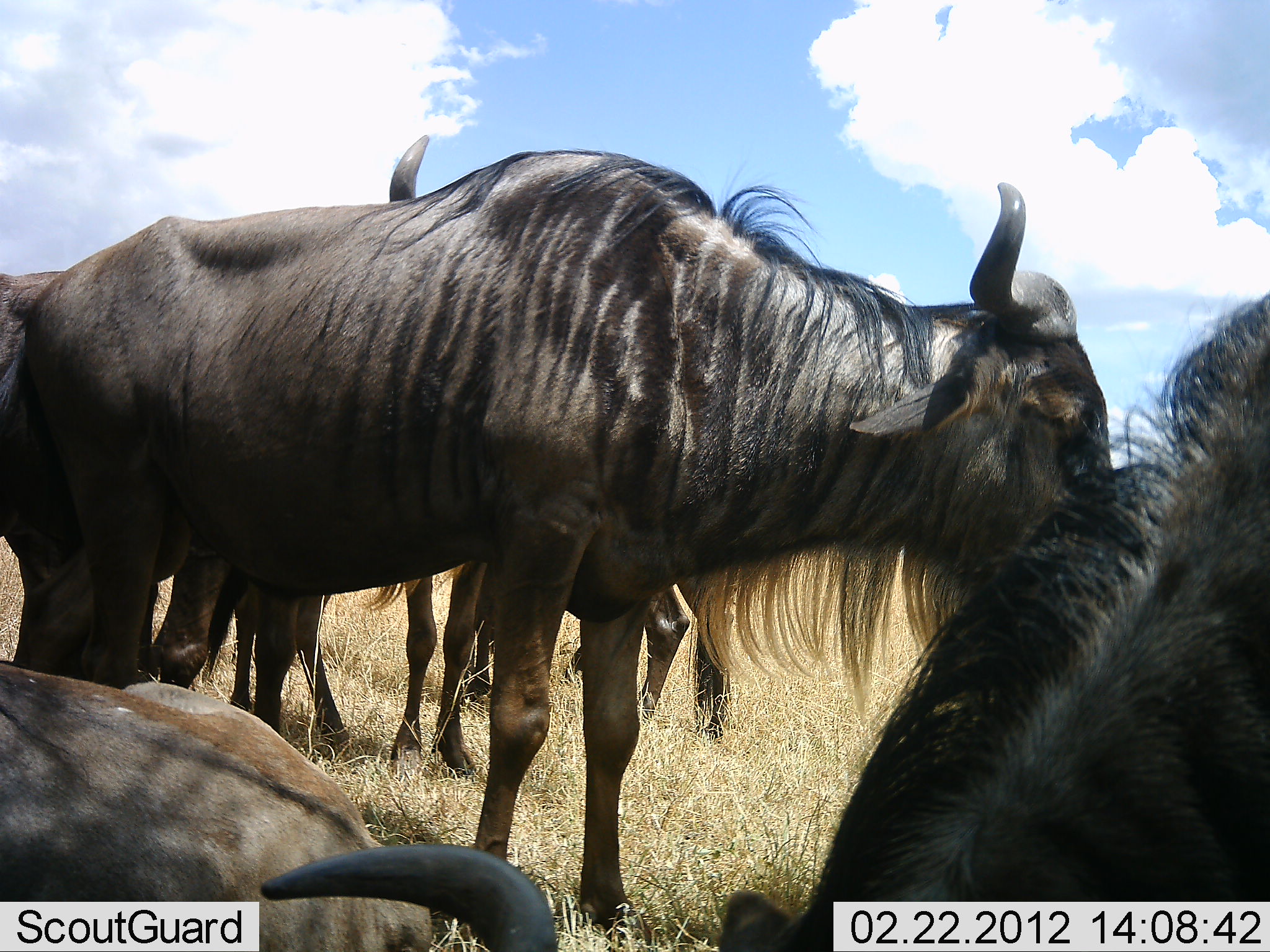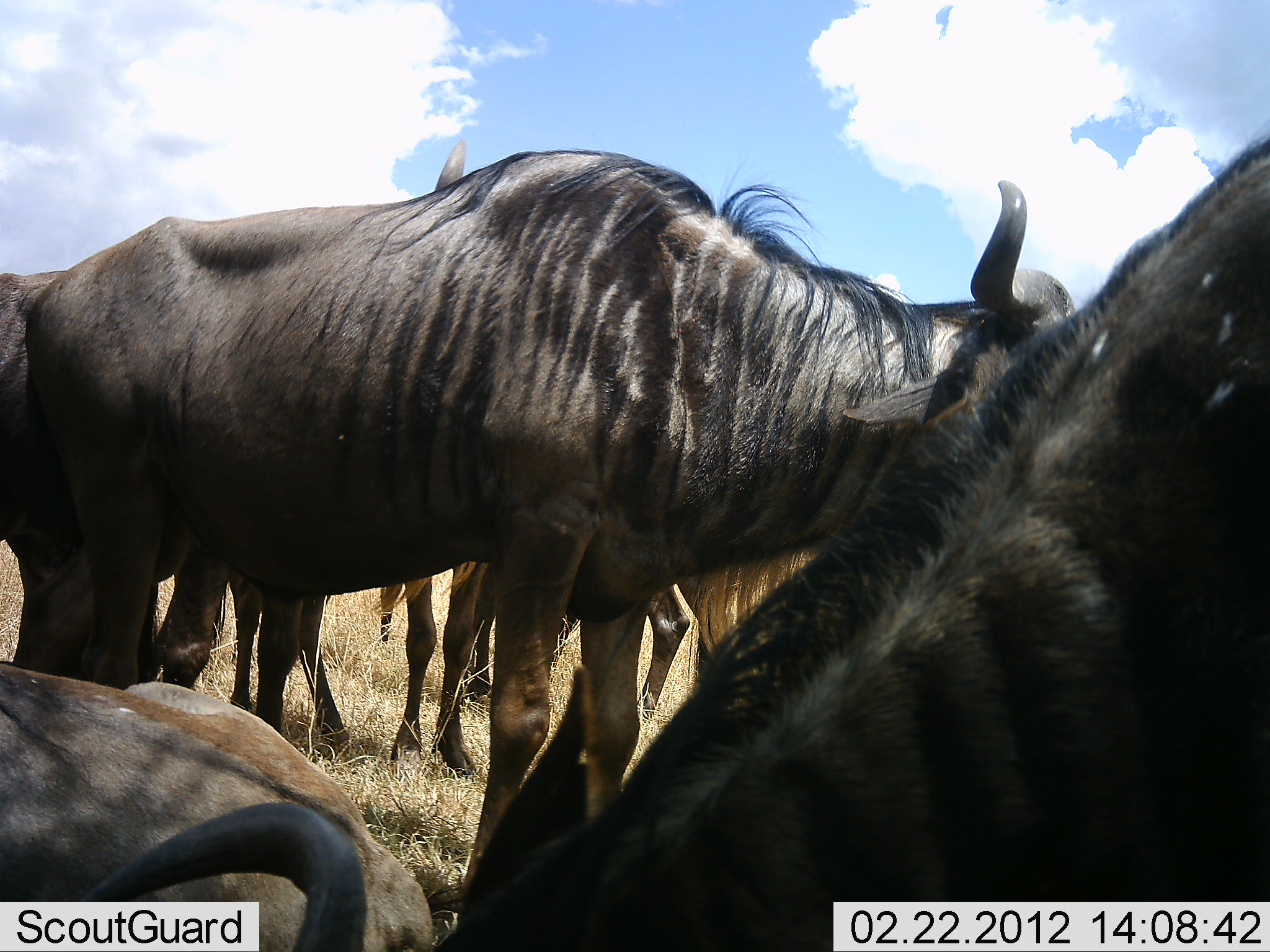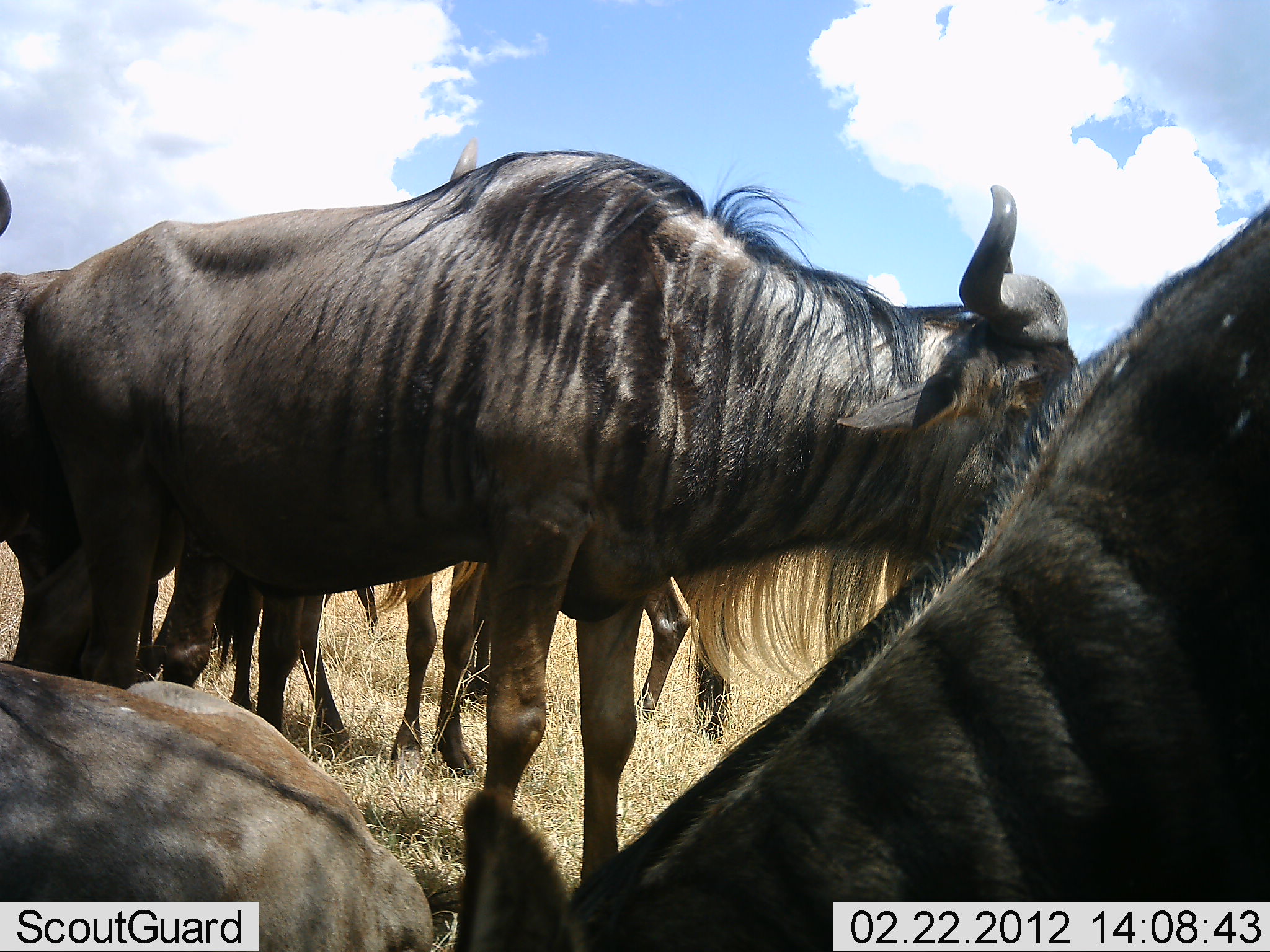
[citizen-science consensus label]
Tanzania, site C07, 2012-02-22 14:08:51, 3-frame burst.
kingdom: Animalia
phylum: Chordata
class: Mammalia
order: Artiodactyla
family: Bovidae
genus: Connochaetes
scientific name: Connochaetes taurinus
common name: blue wildebeest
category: wildebeest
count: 5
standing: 87%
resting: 65%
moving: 9%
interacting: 9%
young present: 0%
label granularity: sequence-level